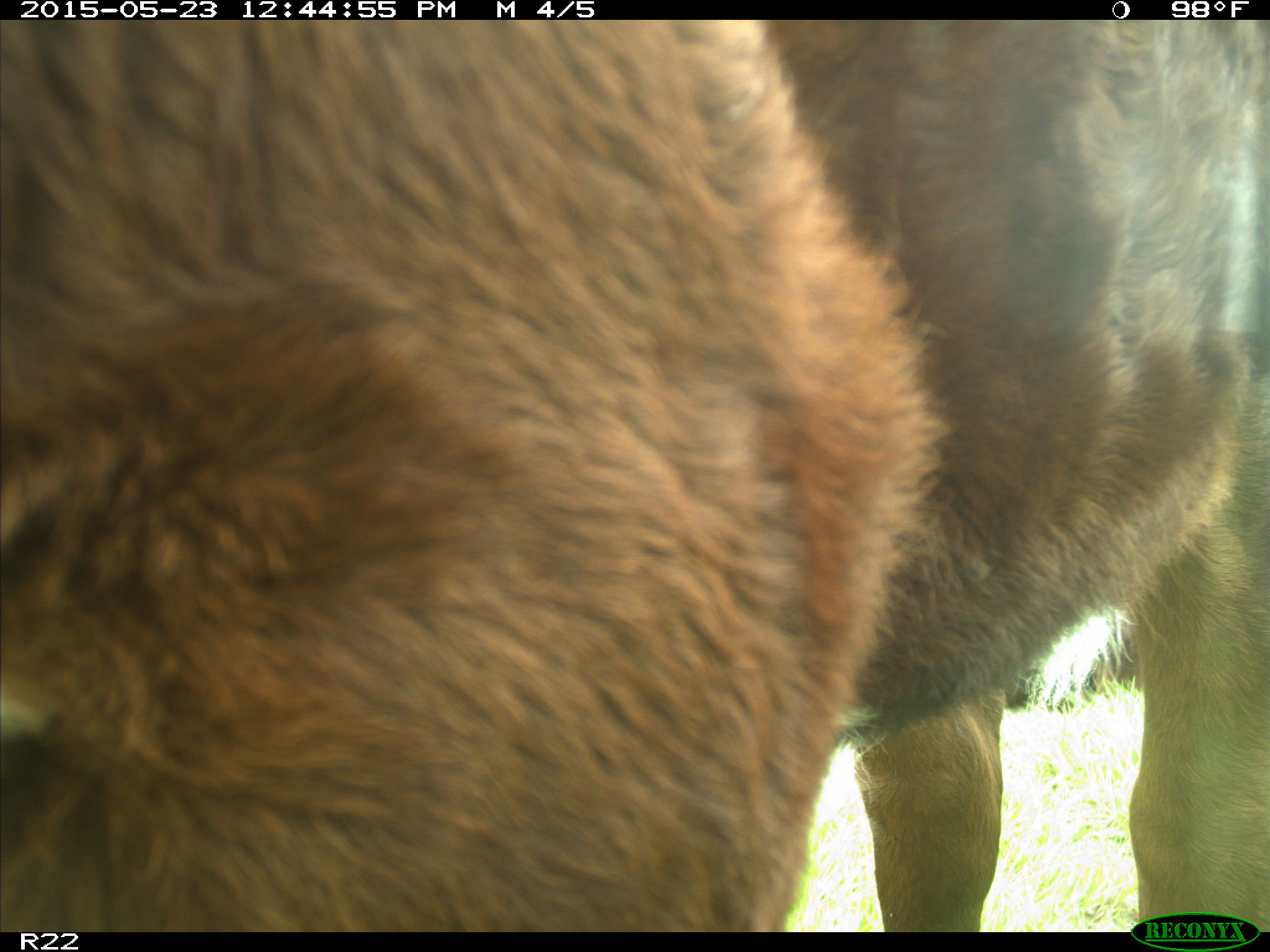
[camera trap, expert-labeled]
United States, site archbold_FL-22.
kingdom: Animalia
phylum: Chordata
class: Mammalia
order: Artiodactyla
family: Bovidae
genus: Bos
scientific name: Bos taurus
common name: domestic cow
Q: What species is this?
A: Bos taurus (domestic cow).